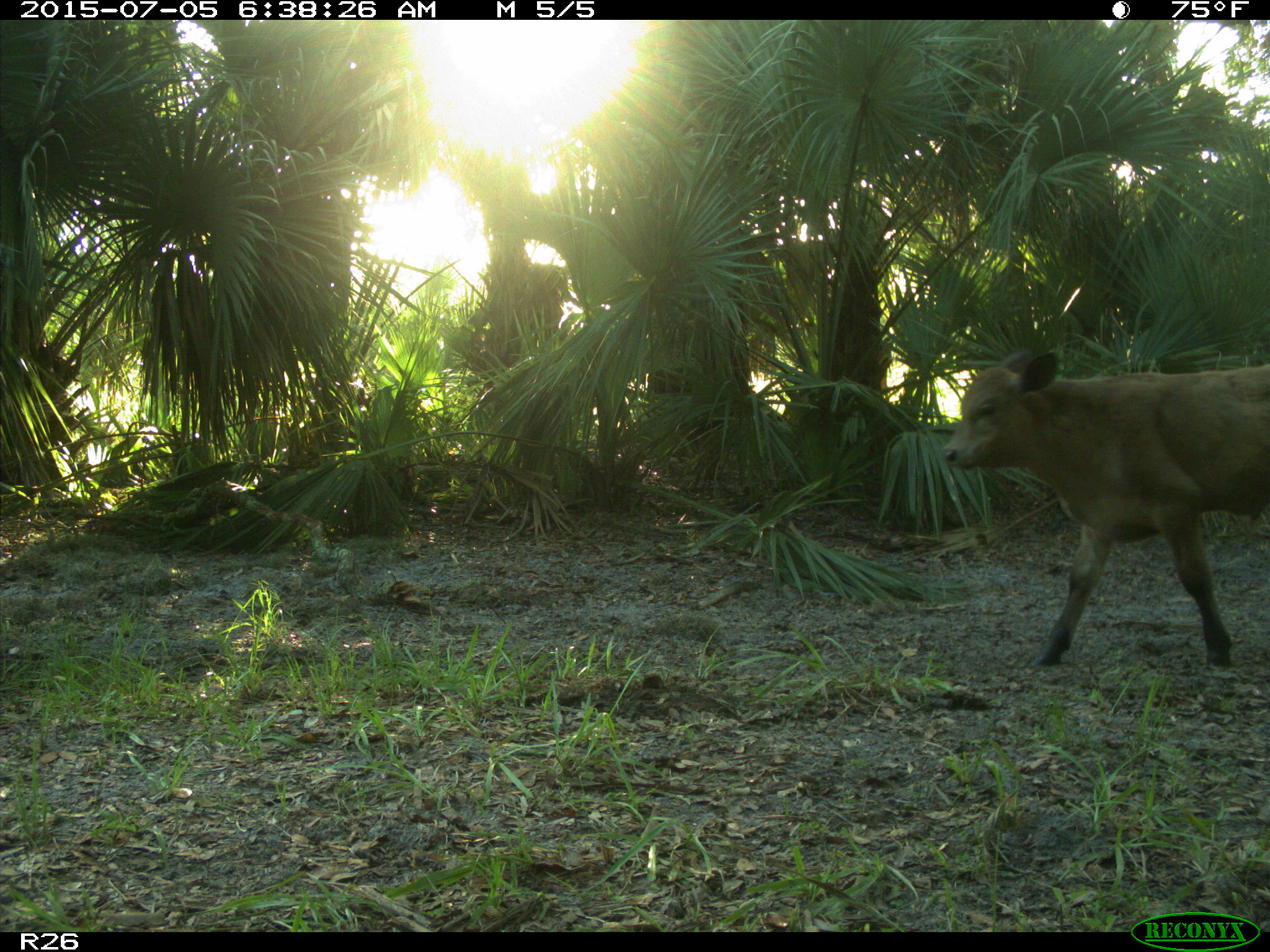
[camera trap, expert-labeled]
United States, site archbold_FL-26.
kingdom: Animalia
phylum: Chordata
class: Mammalia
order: Artiodactyla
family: Bovidae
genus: Bos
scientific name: Bos taurus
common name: domestic cow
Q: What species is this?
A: Bos taurus (domestic cow).